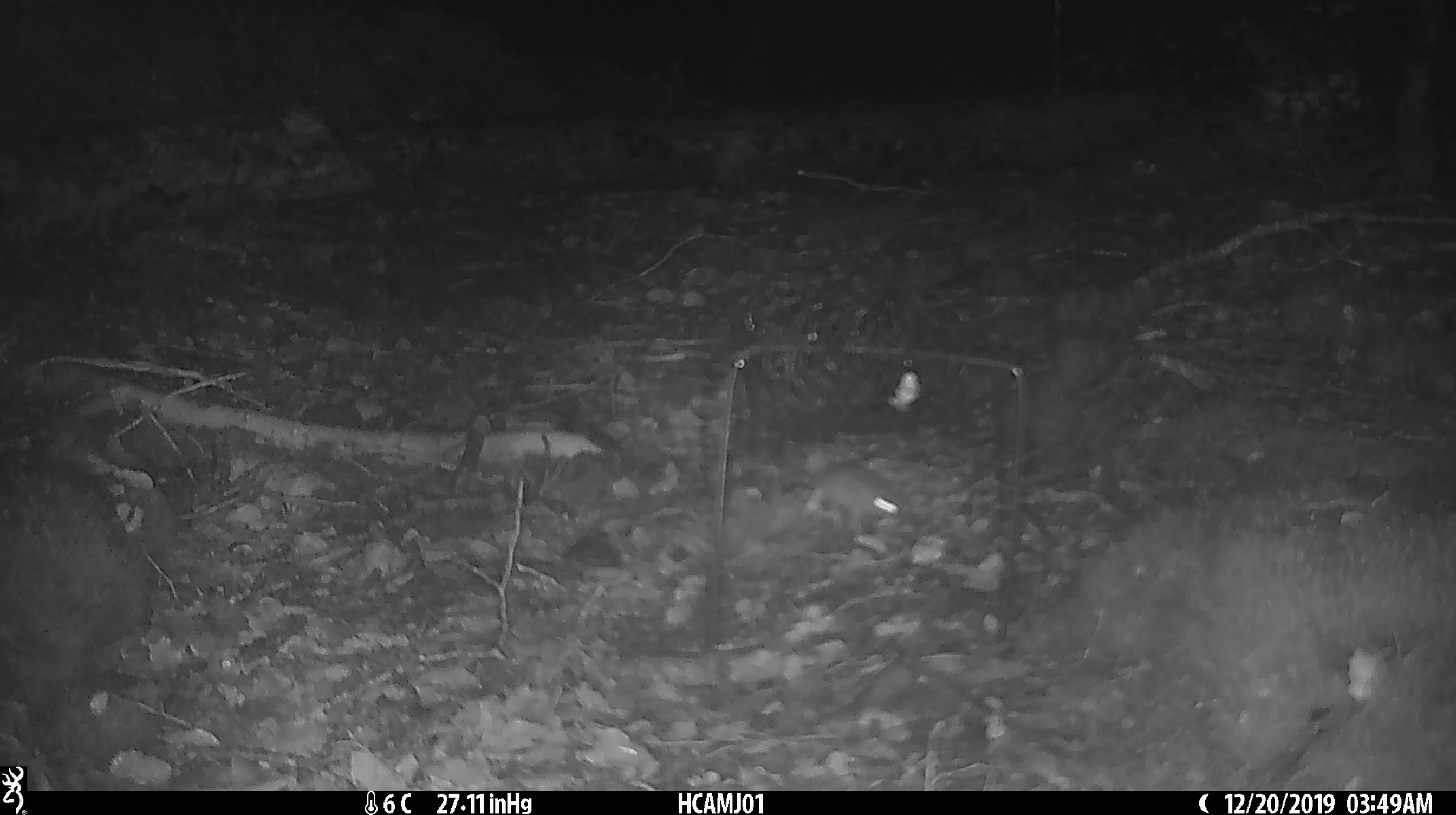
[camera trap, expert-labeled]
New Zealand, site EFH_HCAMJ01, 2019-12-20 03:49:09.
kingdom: Animalia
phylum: Chordata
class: Mammalia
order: Rodentia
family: Muridae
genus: Mus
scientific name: Mus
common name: mouse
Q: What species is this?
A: Mouse (Mus).